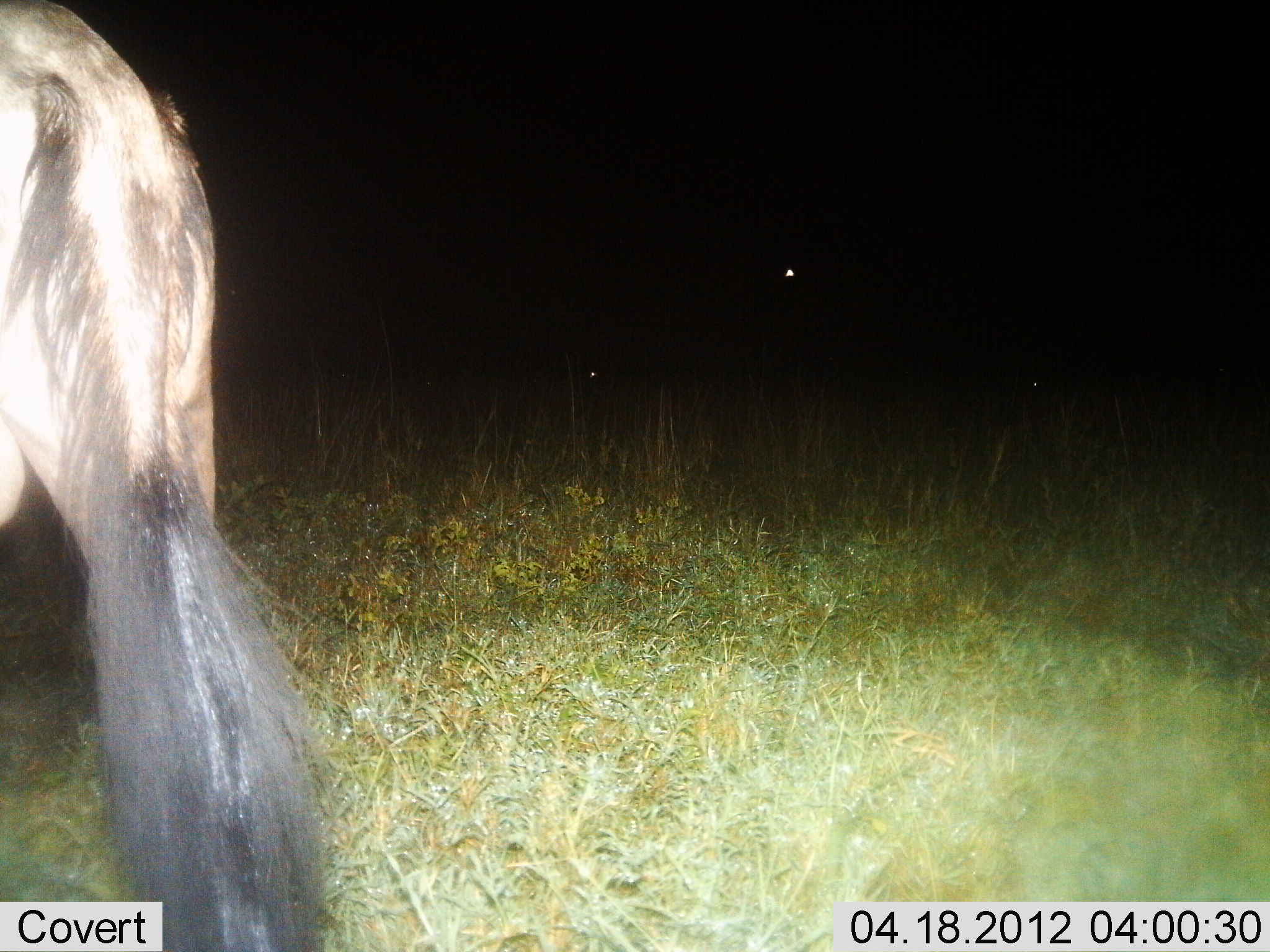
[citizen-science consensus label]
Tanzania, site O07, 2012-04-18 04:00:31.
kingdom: Animalia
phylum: Chordata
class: Mammalia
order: Artiodactyla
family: Bovidae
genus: Connochaetes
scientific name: Connochaetes taurinus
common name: blue wildebeest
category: wildebeest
Wildebeest (blue wildebeest) (Connochaetes taurinus), count 1. Behavior (volunteer vote fractions): standing 53%, resting 0%, moving 53%, interacting 0%. Young present (vote fraction): 0%. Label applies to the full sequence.